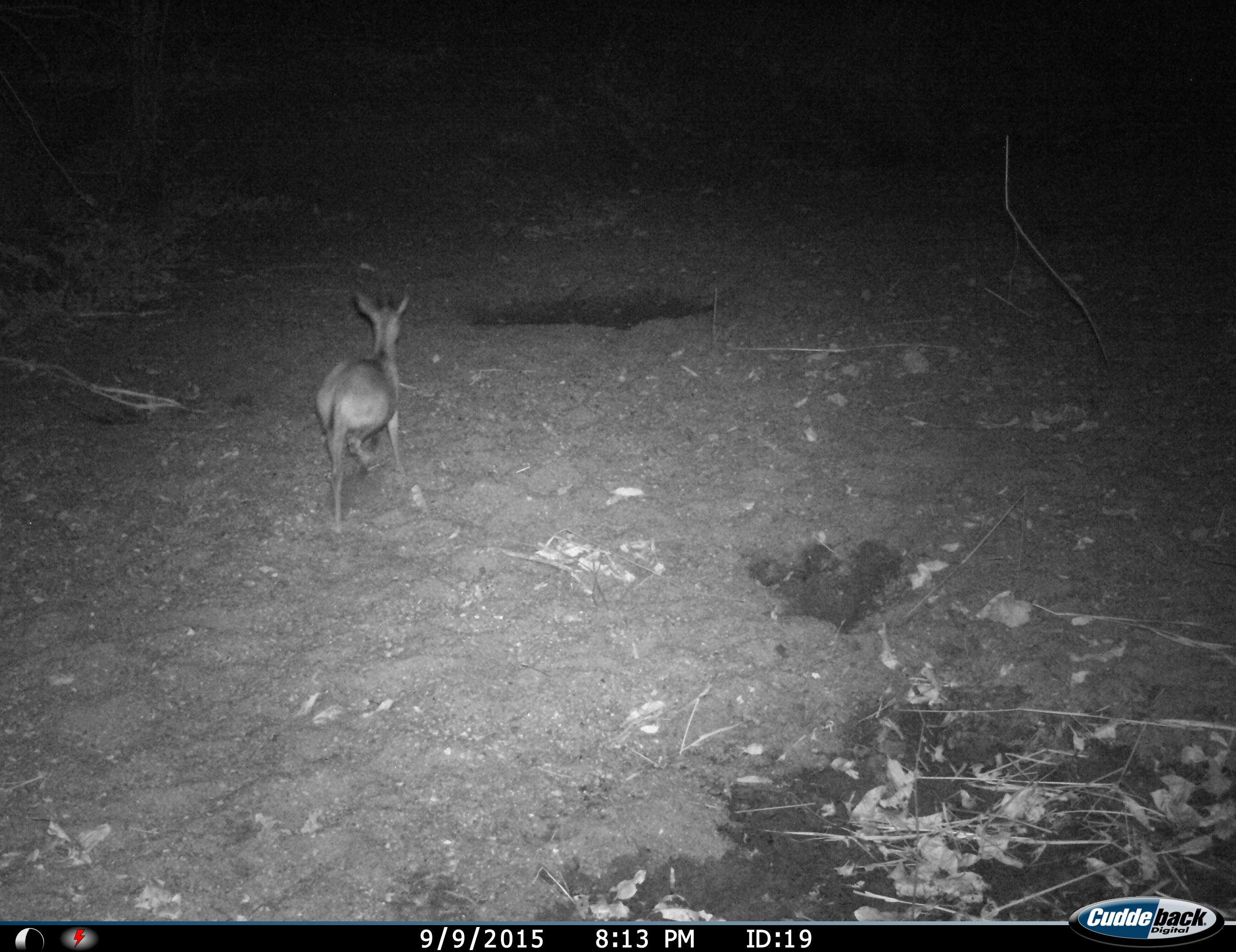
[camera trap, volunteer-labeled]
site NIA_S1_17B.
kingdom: Animalia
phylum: Chordata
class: Mammalia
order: Artiodactyla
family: Bovidae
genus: Sylvicapra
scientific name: Sylvicapra grimmia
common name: common duiker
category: duikercommongrey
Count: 1.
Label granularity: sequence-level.